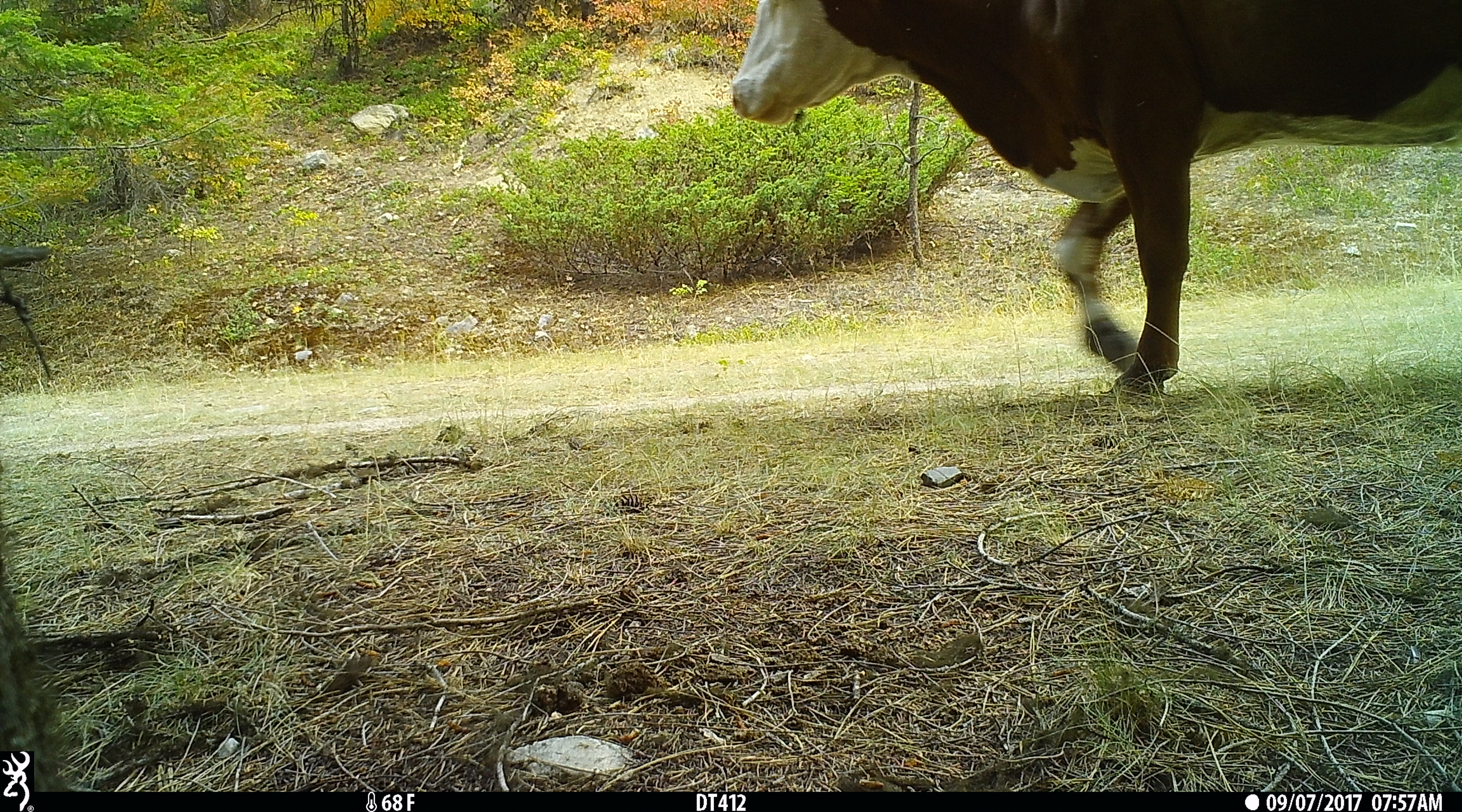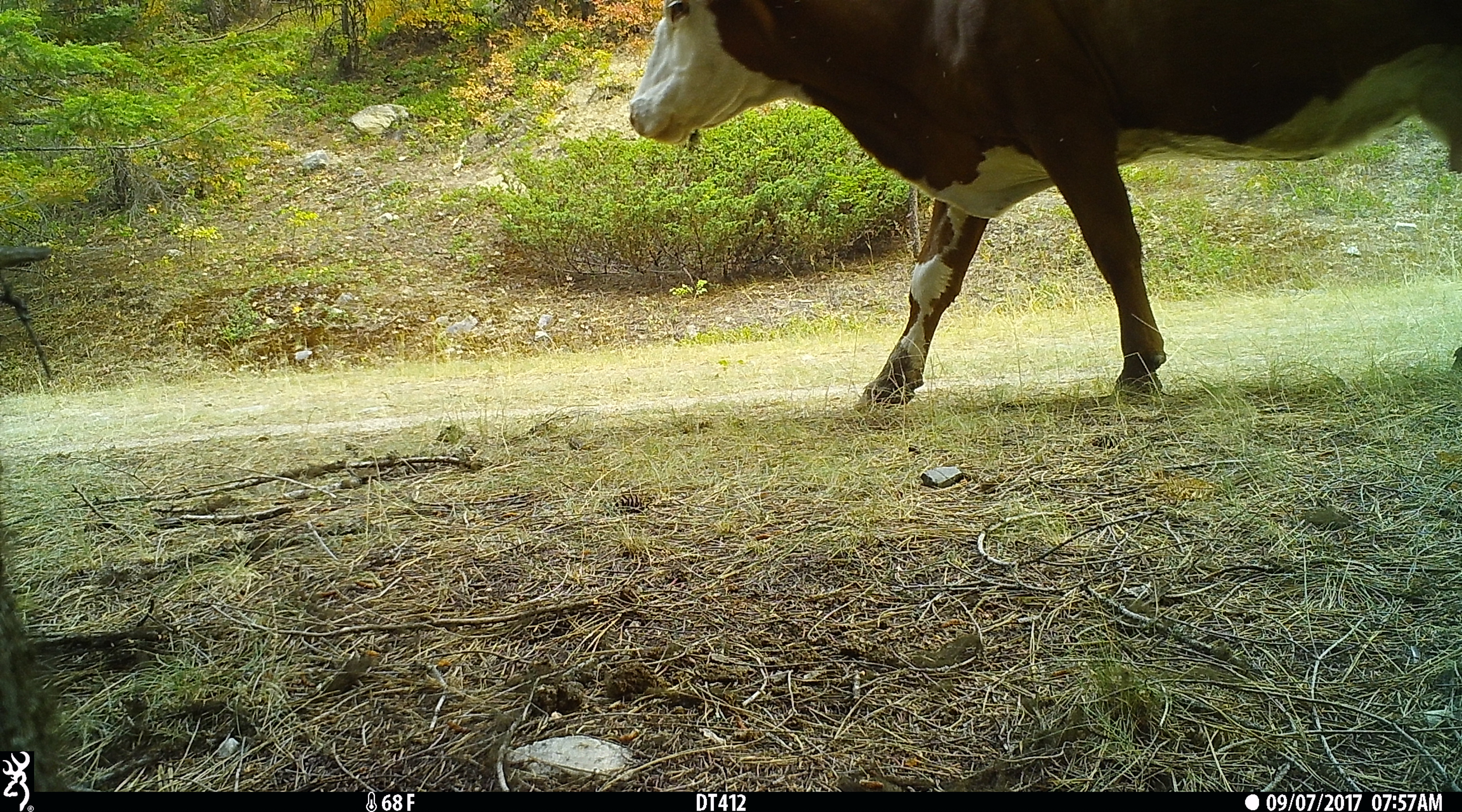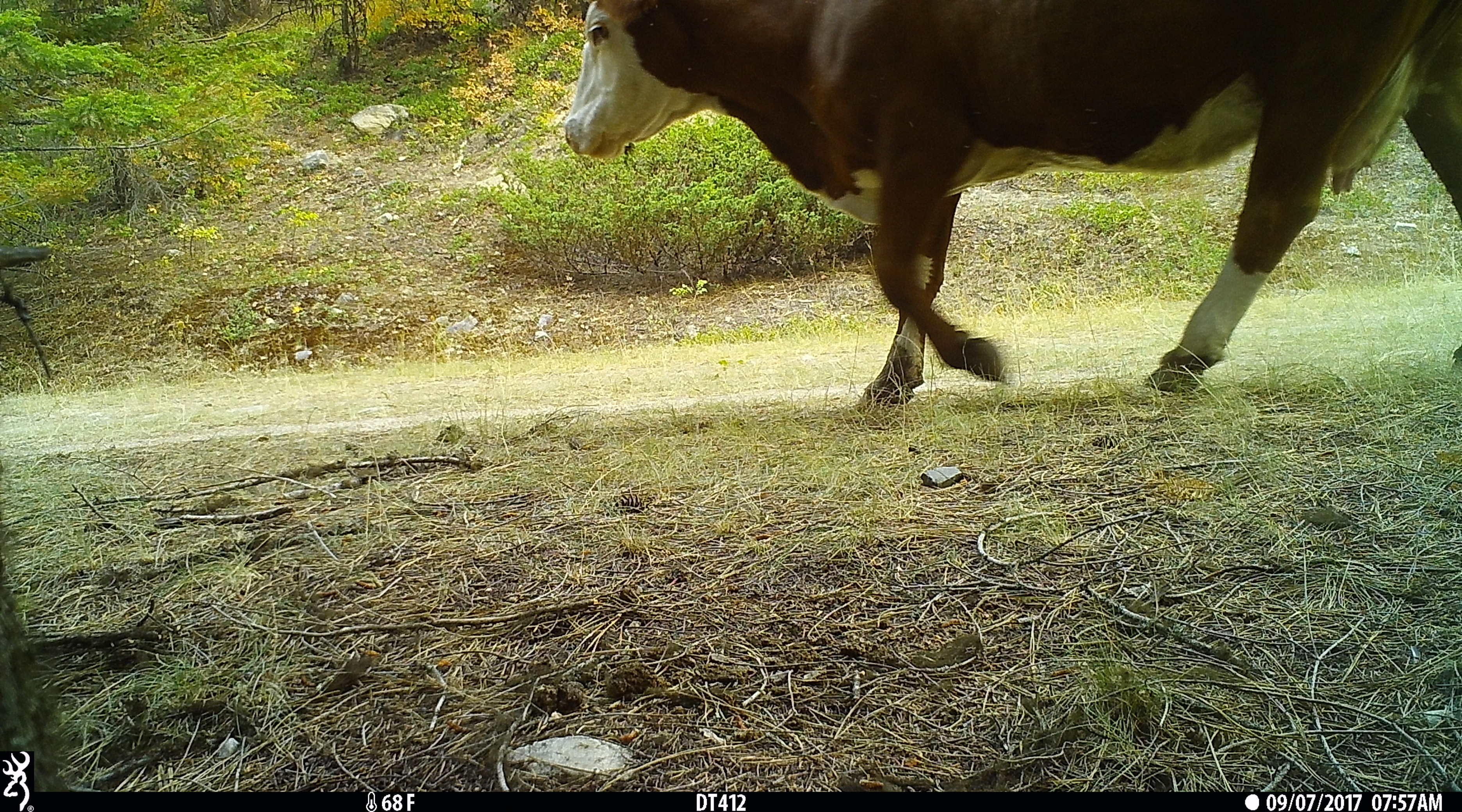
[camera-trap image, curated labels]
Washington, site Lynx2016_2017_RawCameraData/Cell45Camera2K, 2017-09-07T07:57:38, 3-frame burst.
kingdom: Animalia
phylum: Chordata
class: Mammalia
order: Artiodactyla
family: Bovidae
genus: Bos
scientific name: Bos taurus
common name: domestic cattle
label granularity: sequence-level